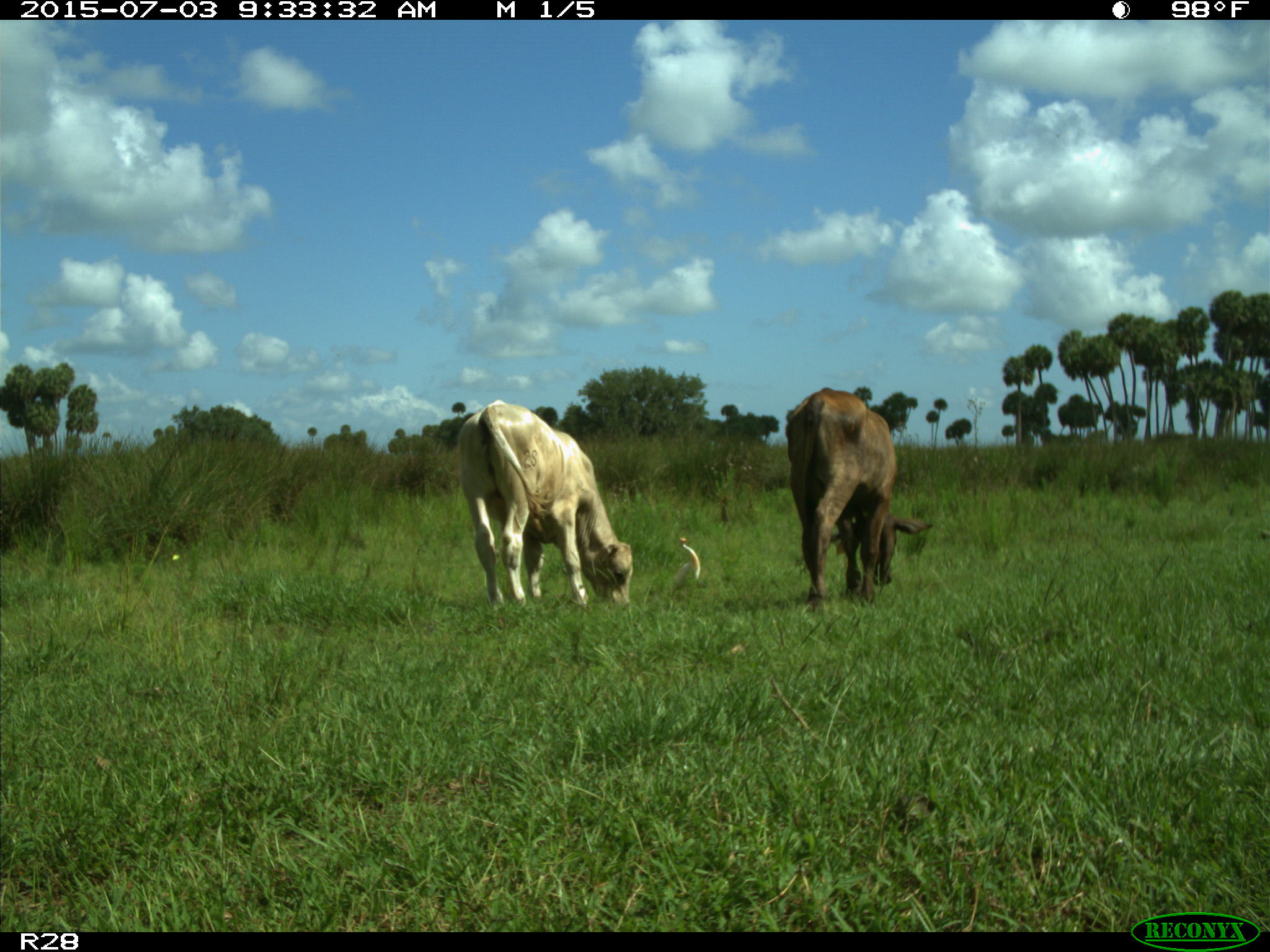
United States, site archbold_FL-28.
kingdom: Animalia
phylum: Chordata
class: Mammalia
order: Artiodactyla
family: Bovidae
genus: Bos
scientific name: Bos taurus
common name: domestic cow